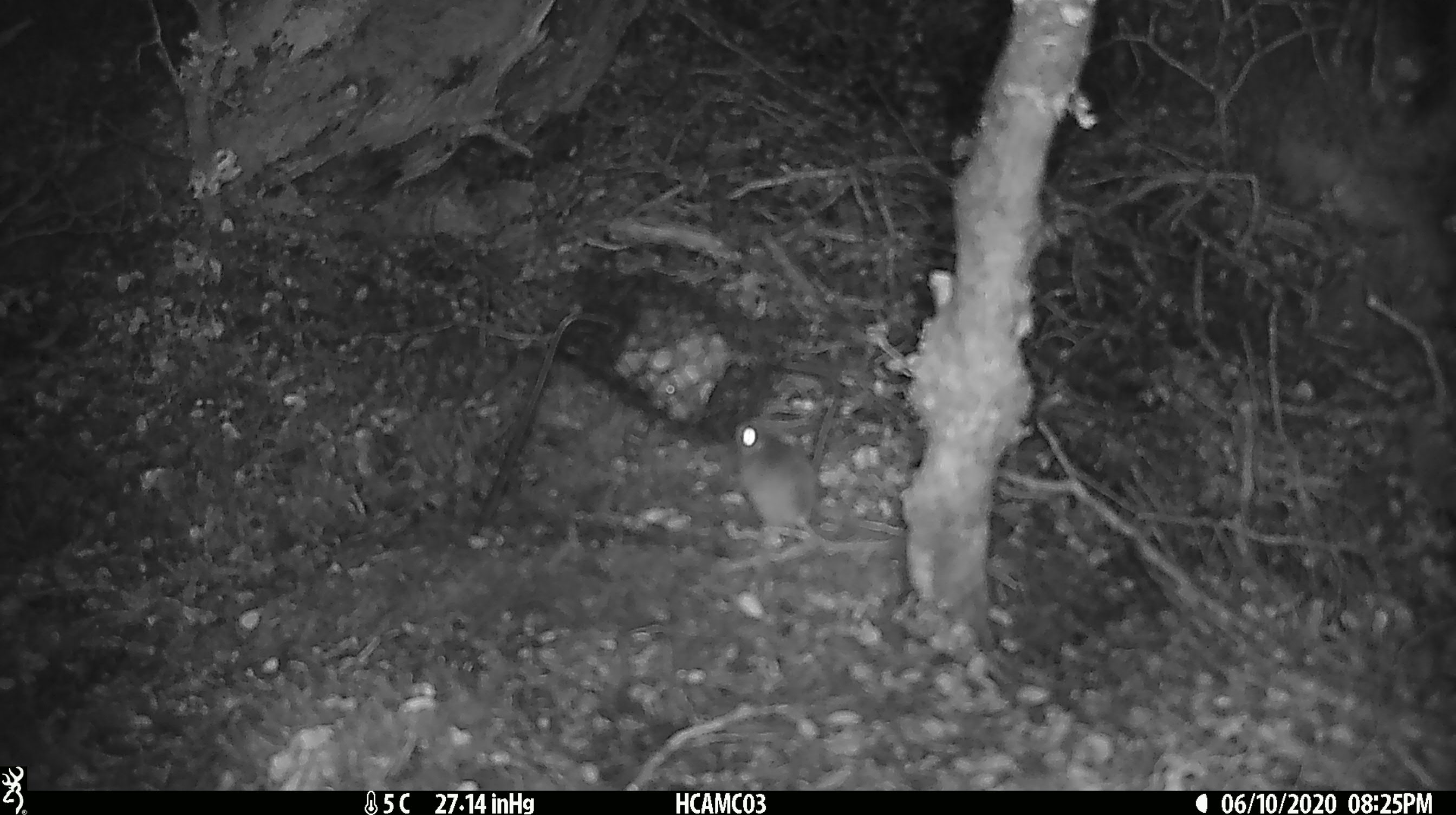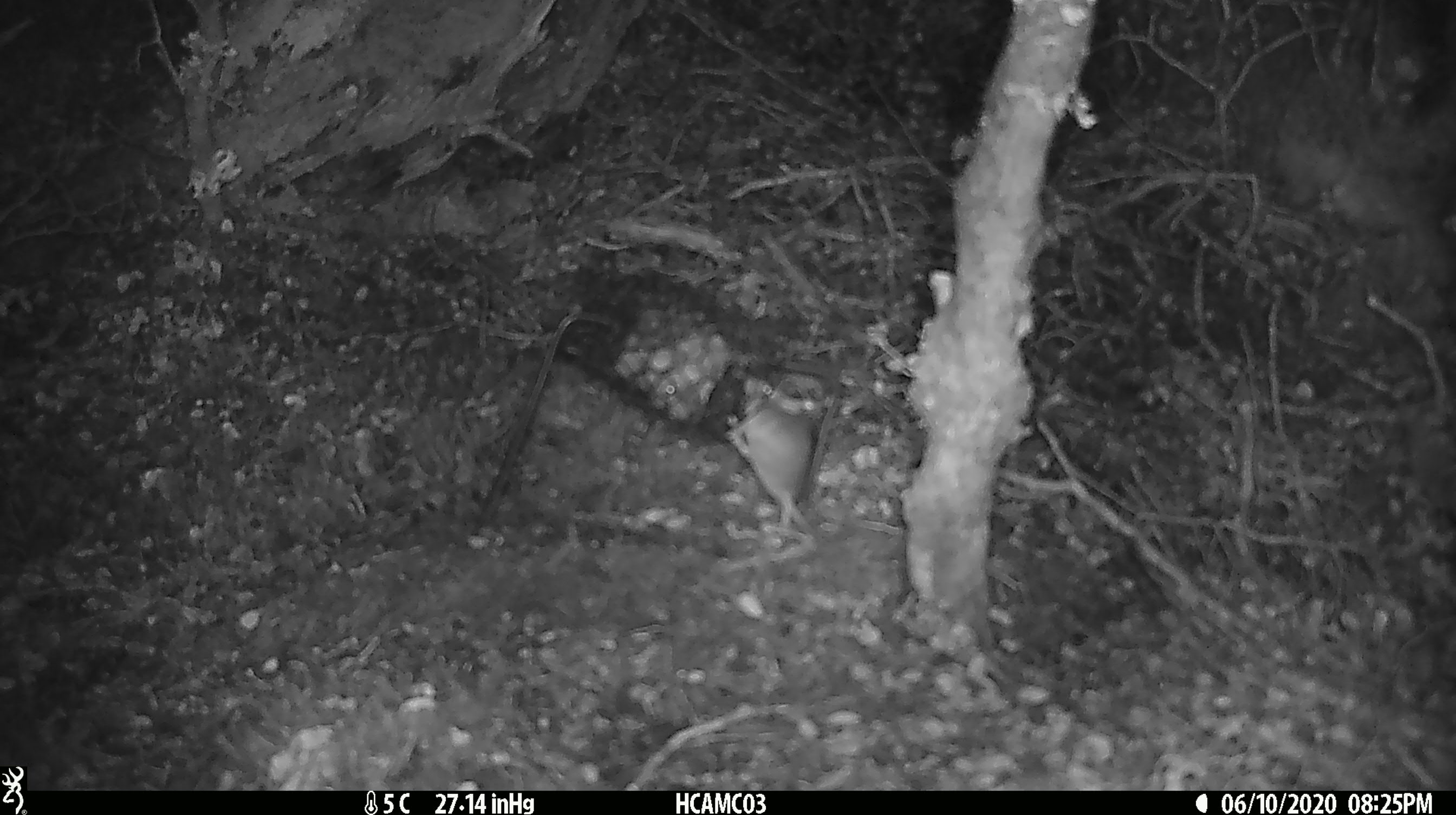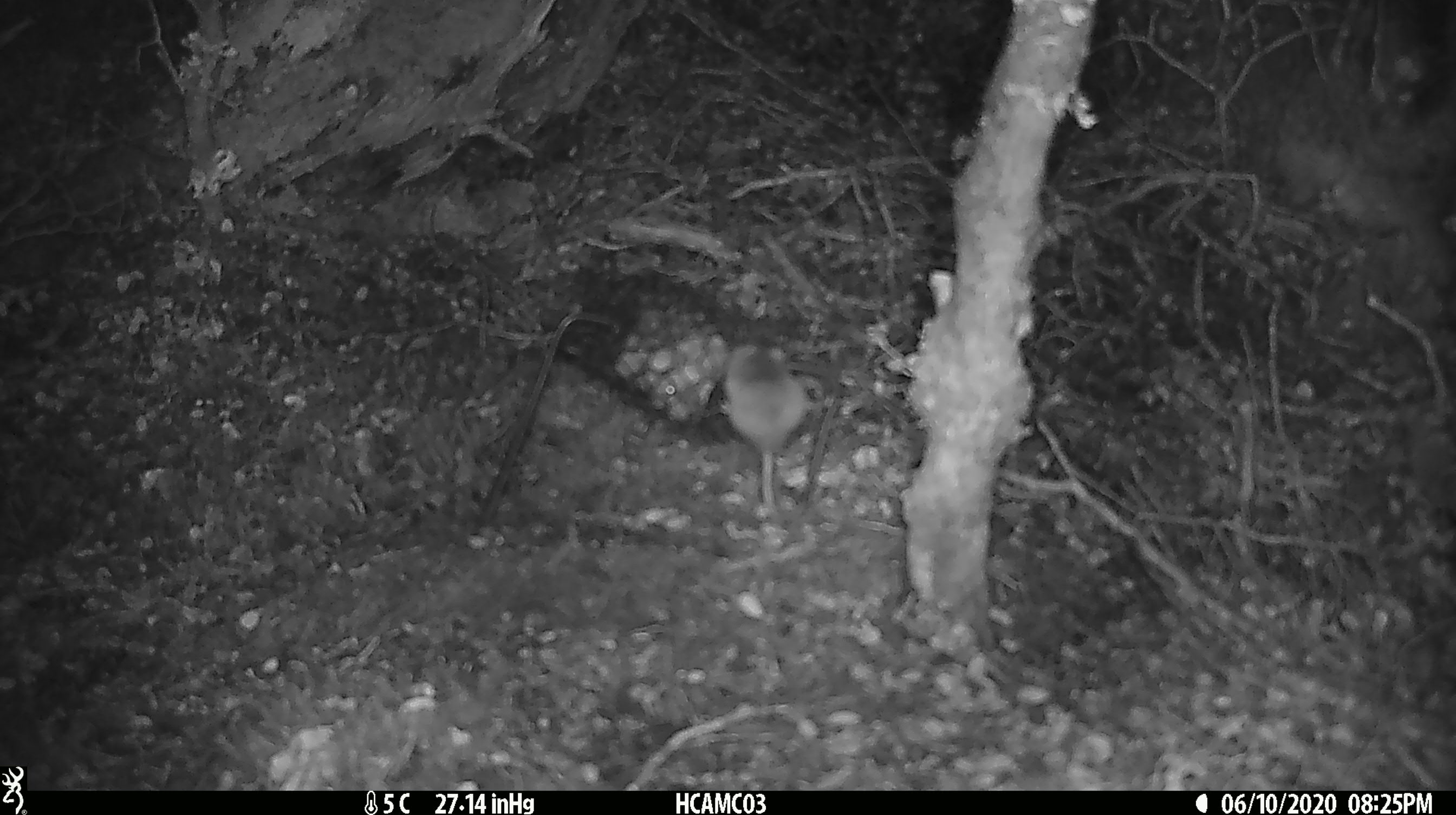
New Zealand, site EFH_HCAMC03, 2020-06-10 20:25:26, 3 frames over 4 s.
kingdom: Animalia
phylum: Chordata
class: Mammalia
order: Rodentia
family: Muridae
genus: Mus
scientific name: Mus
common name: mouse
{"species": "mouse (Mus)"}